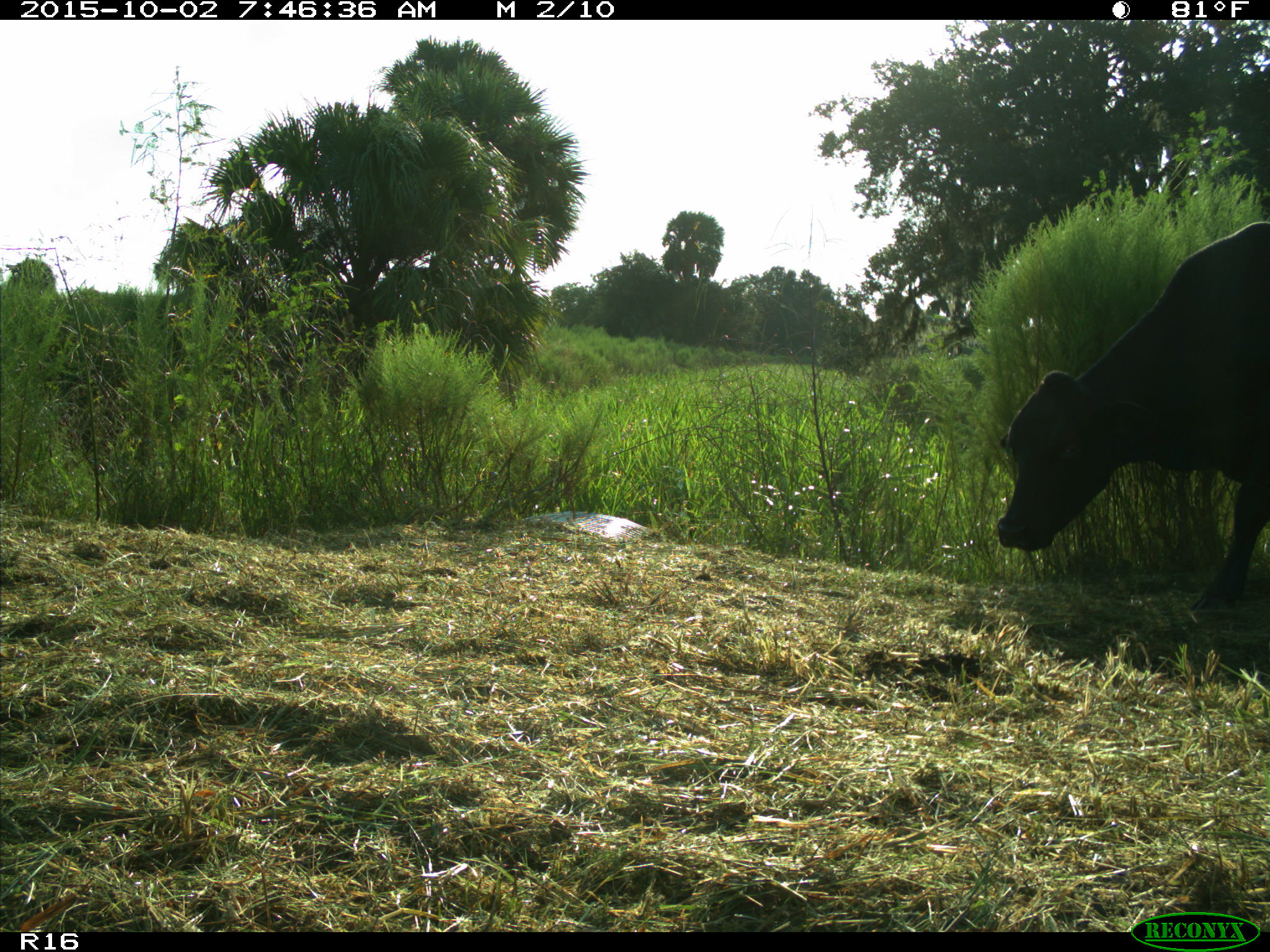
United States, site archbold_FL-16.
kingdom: Animalia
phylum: Chordata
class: Mammalia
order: Artiodactyla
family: Bovidae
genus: Bos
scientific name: Bos taurus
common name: domestic cow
Bos taurus (domestic cow).